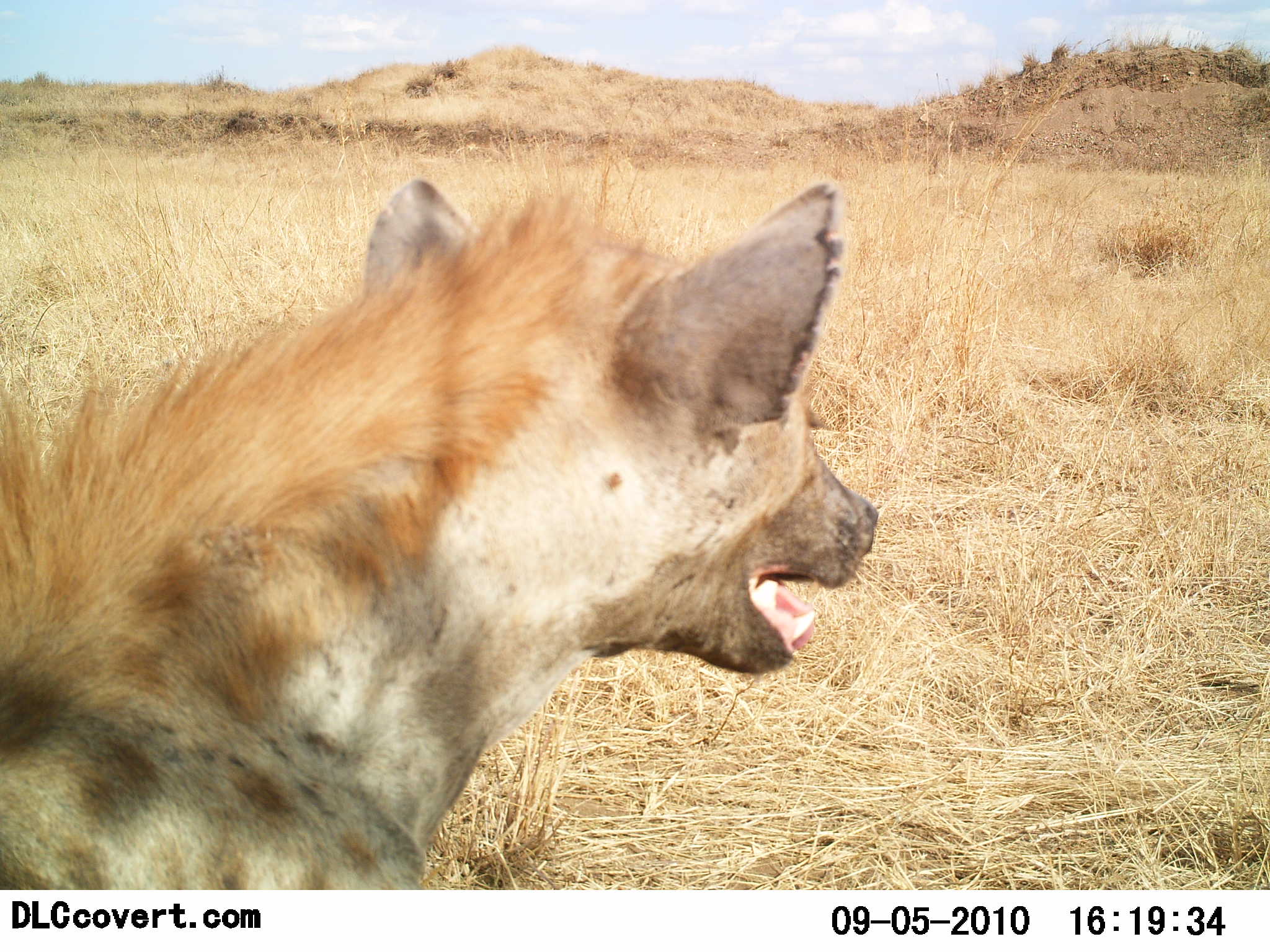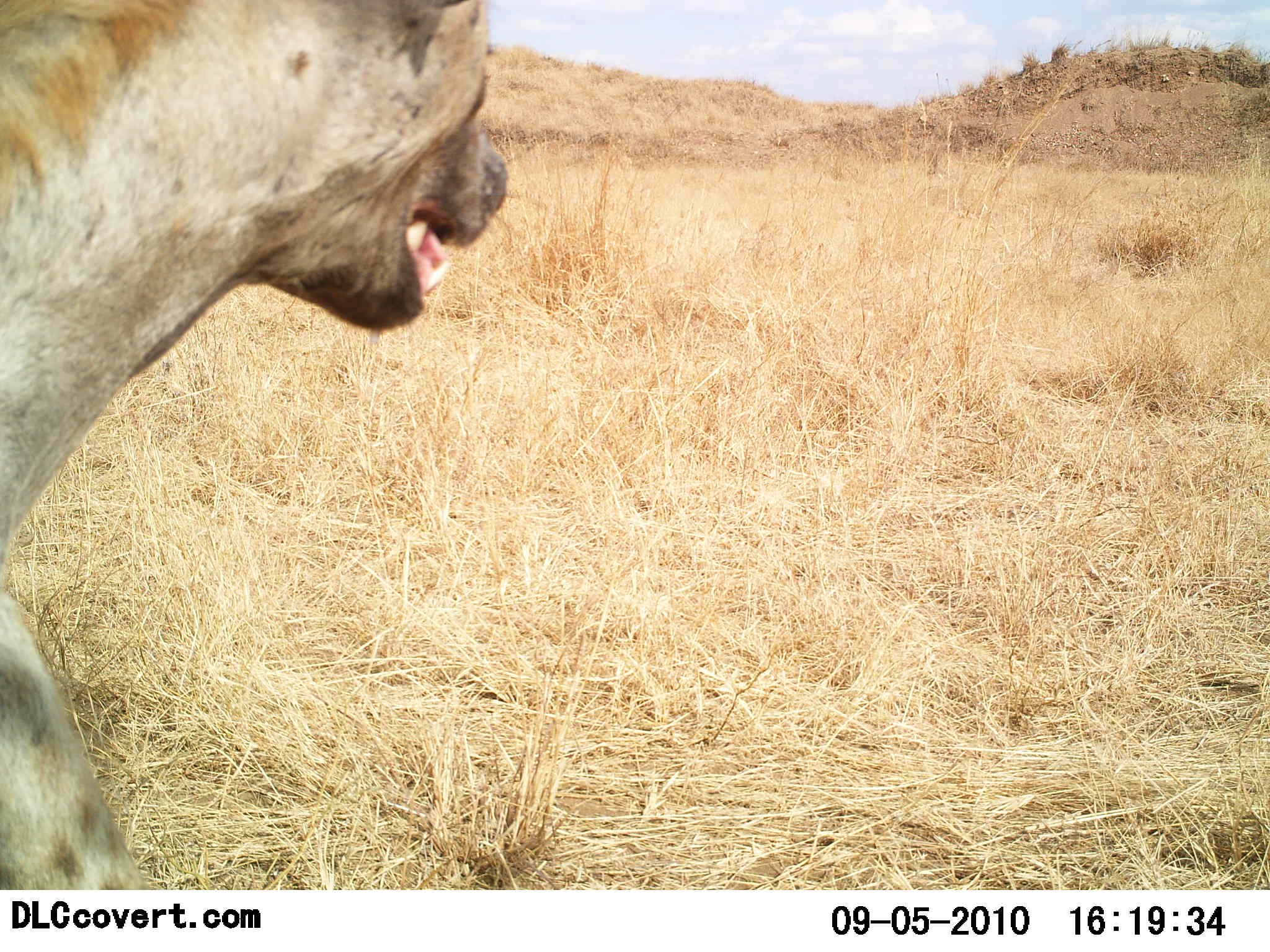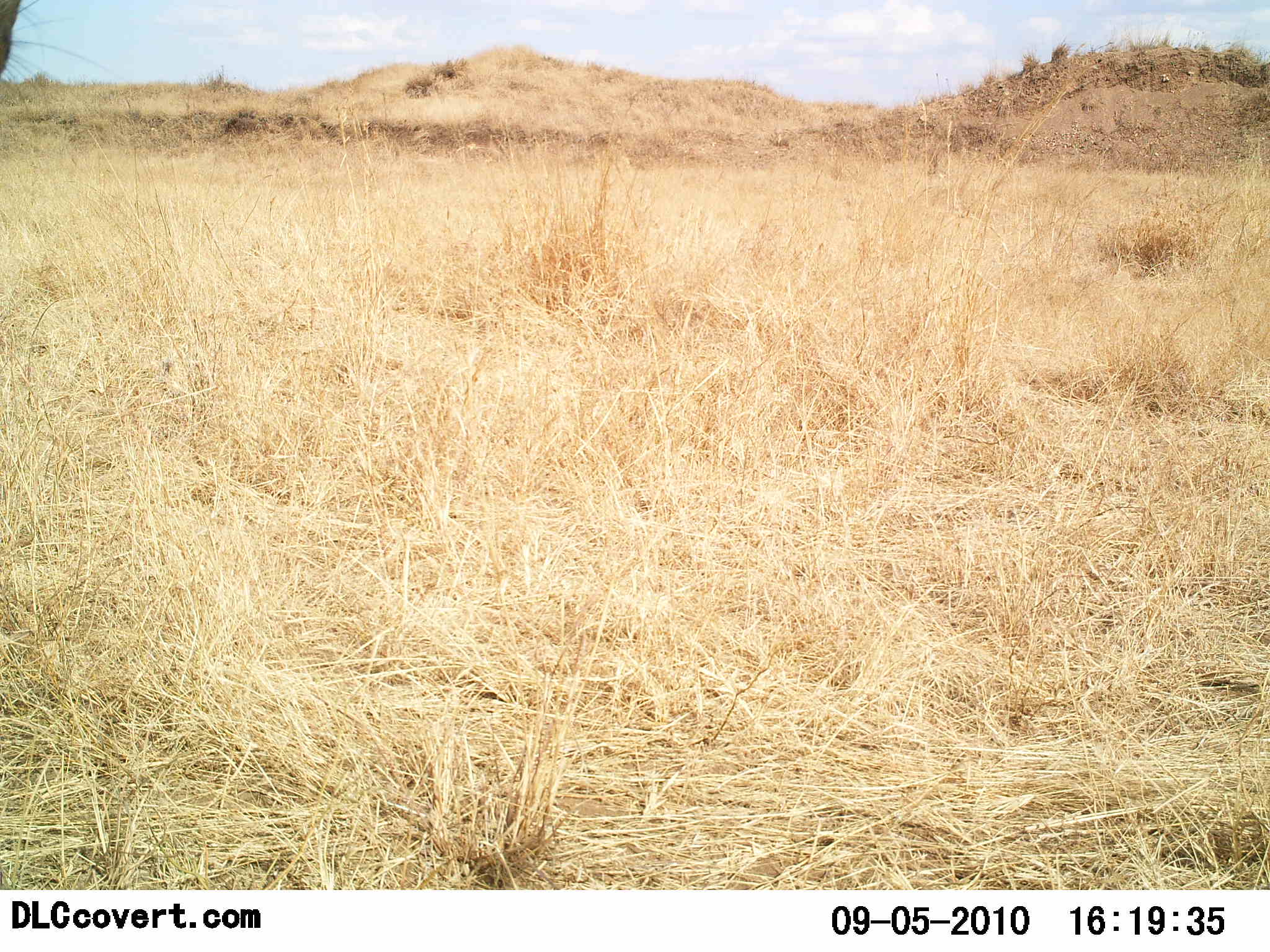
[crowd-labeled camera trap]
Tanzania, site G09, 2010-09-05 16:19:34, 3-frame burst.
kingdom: Animalia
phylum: Chordata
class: Mammalia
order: Carnivora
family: Hyaenidae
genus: Crocuta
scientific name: Crocuta crocuta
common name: spotted hyena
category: hyenaspotted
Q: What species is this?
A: Hyenaspotted (spotted hyena) (Crocuta crocuta).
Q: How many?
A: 1.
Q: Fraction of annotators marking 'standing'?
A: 8%.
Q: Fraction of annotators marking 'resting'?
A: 0%.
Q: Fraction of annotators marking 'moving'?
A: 92%.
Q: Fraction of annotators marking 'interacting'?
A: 0%.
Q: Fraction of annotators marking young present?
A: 0%.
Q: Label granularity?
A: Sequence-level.